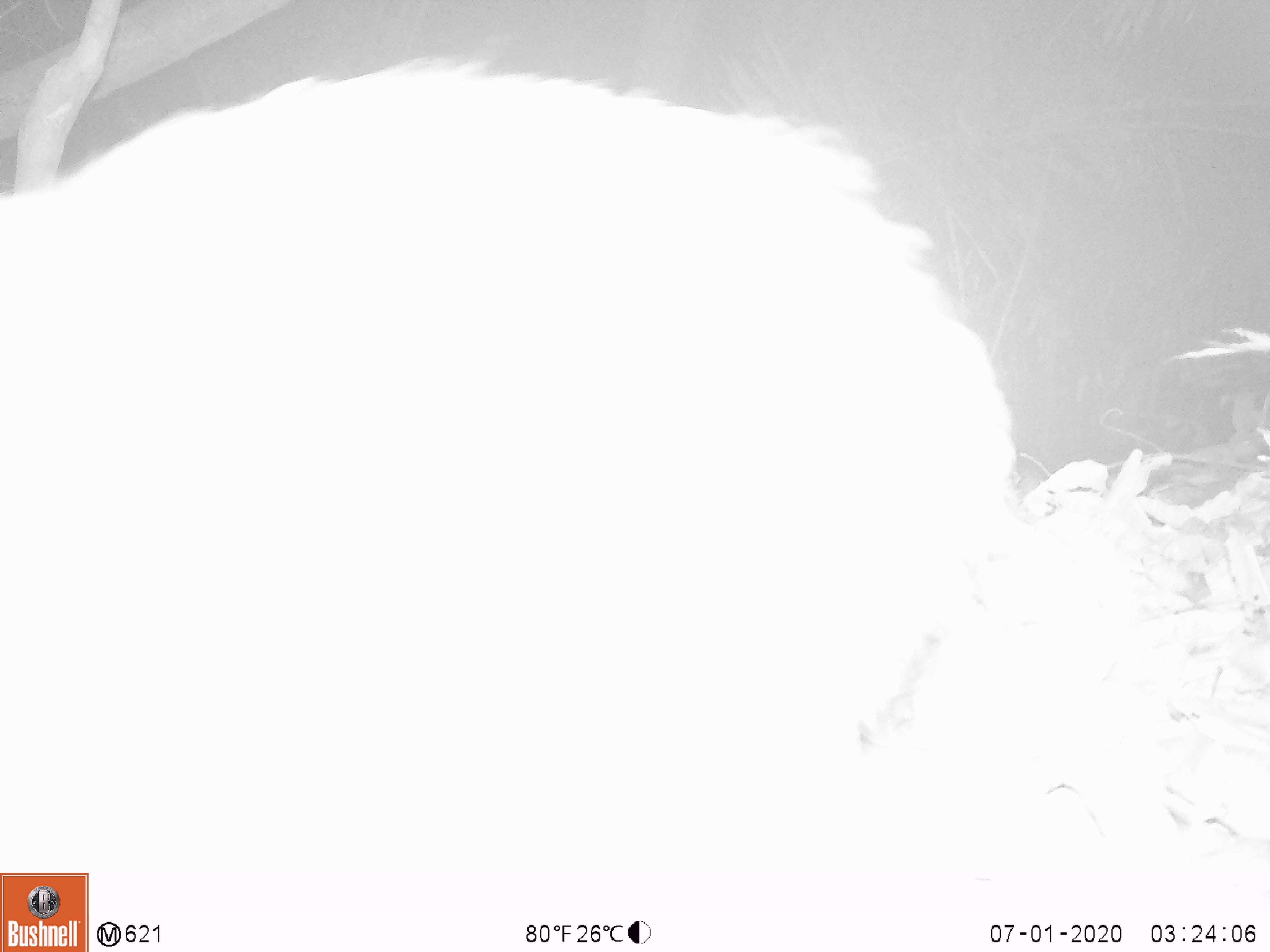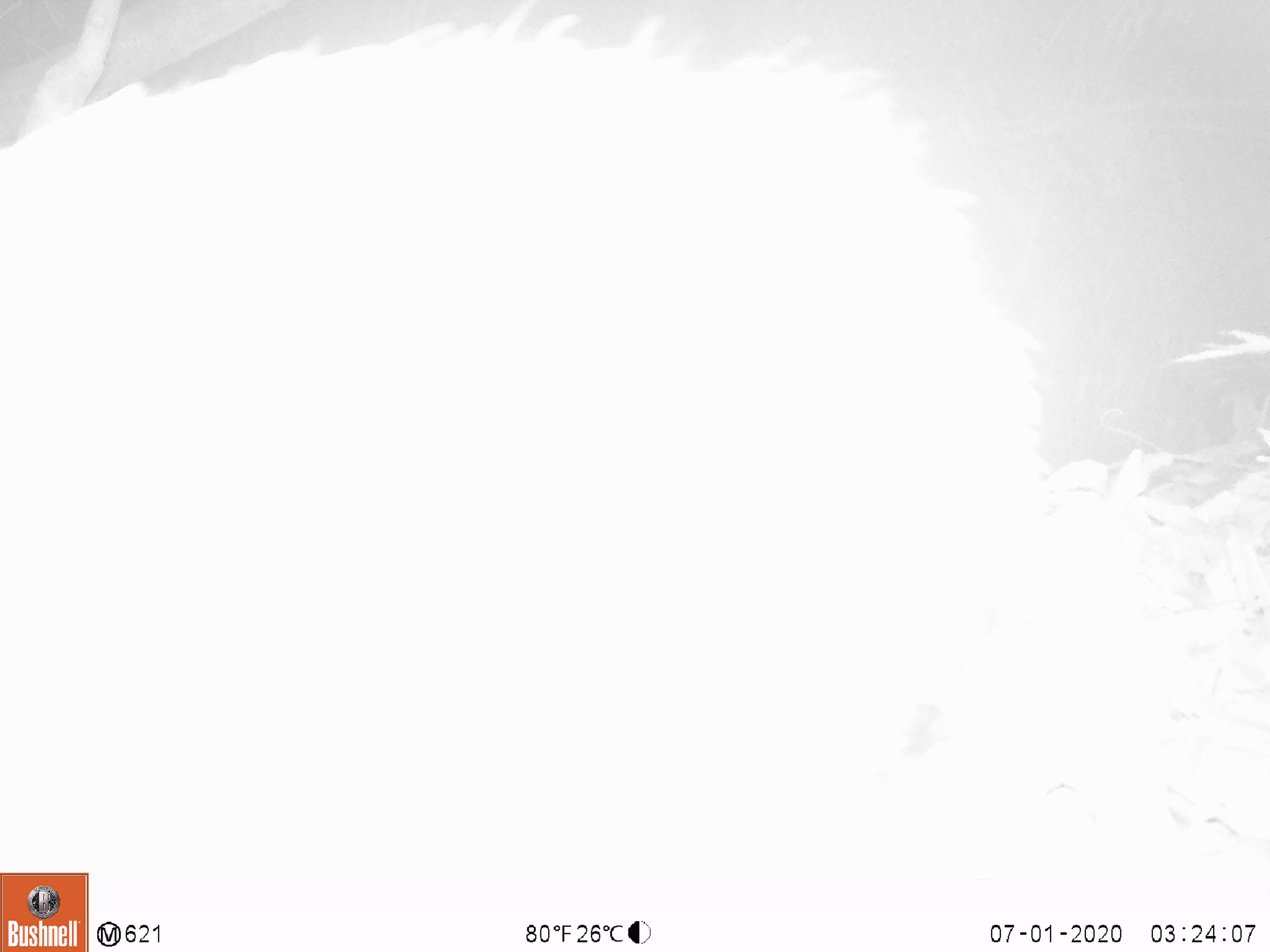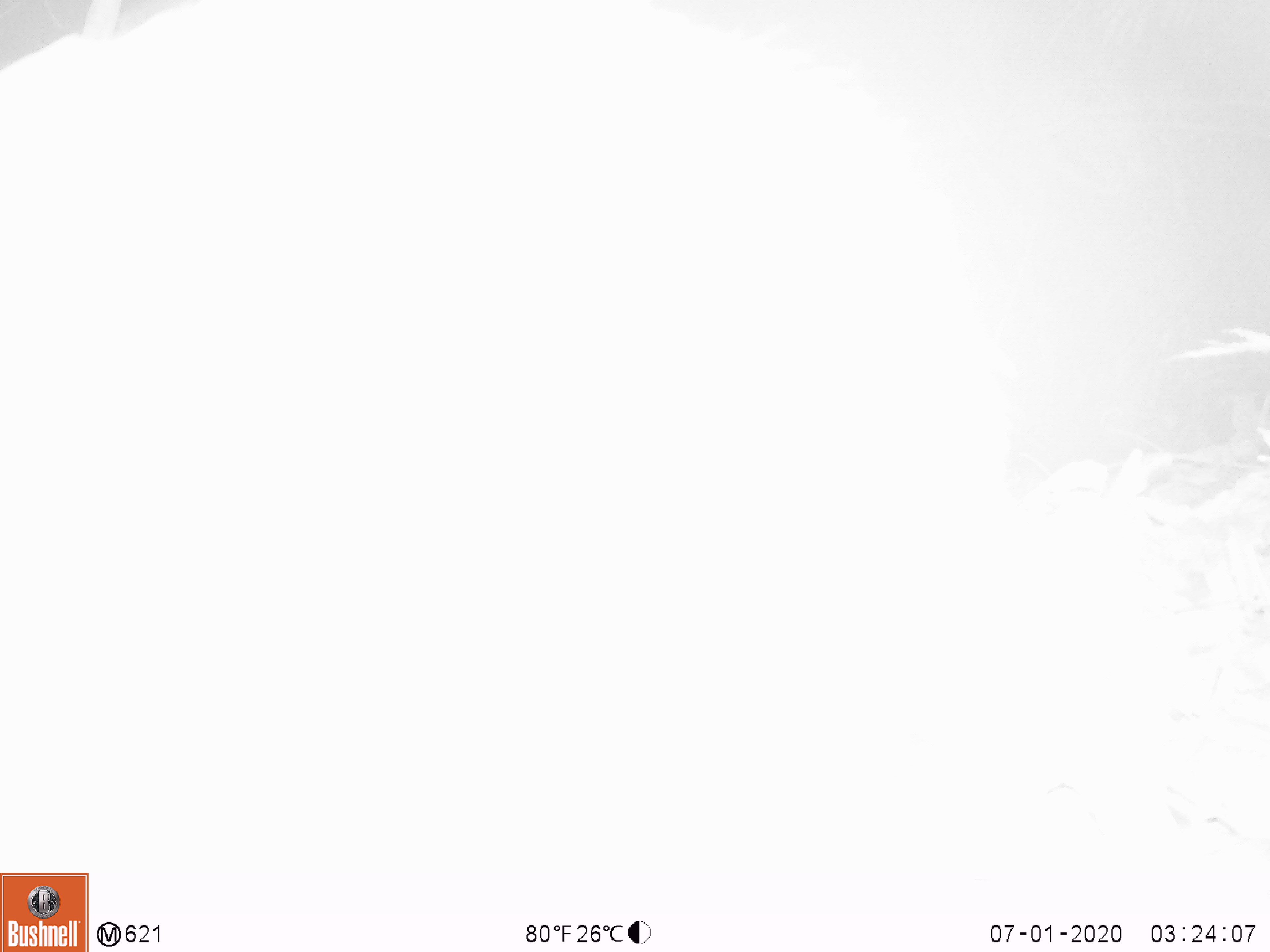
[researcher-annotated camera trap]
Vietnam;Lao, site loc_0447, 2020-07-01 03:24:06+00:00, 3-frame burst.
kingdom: Animalia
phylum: Chordata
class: Mammalia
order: Artiodactyla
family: Suidae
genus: Sus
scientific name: Sus scrofa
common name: eurasian wild pig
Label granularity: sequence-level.